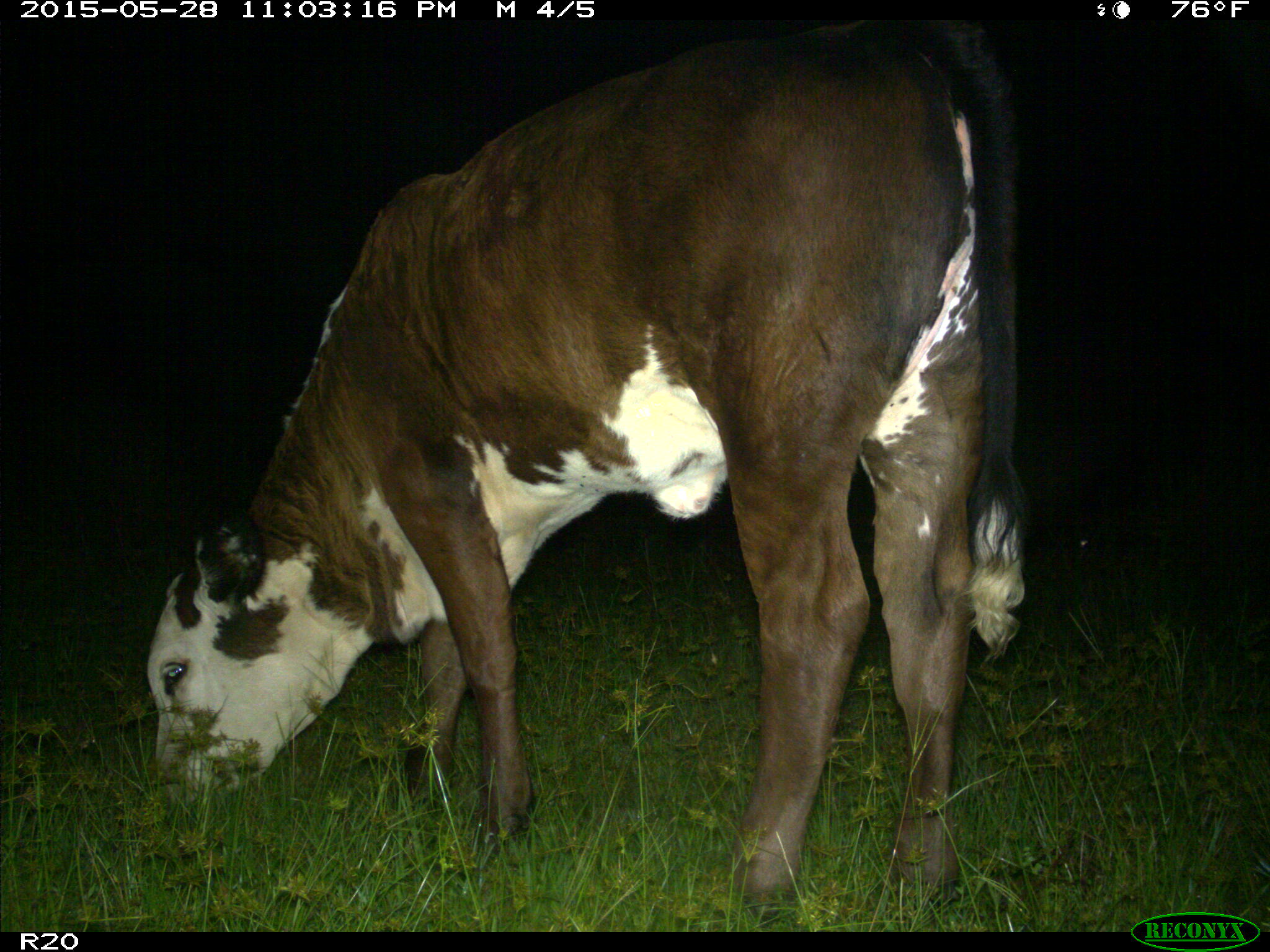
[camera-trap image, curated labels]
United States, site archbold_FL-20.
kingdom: Animalia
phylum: Chordata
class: Mammalia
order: Artiodactyla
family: Bovidae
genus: Bos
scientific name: Bos taurus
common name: domestic cow